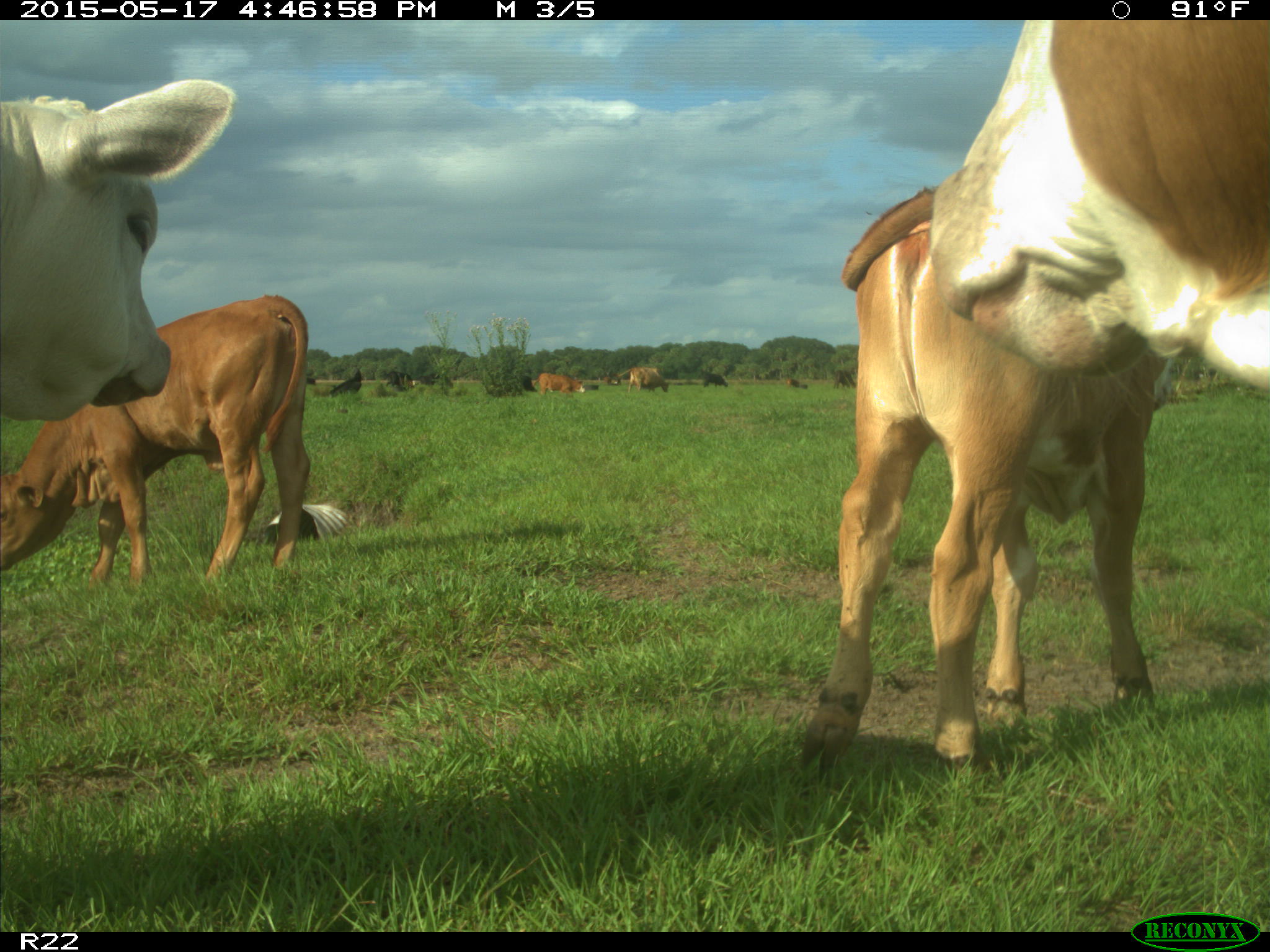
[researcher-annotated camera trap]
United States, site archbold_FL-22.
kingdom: Animalia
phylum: Chordata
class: Mammalia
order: Artiodactyla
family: Bovidae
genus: Bos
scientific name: Bos taurus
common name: domestic cow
Bos taurus (domestic cow).